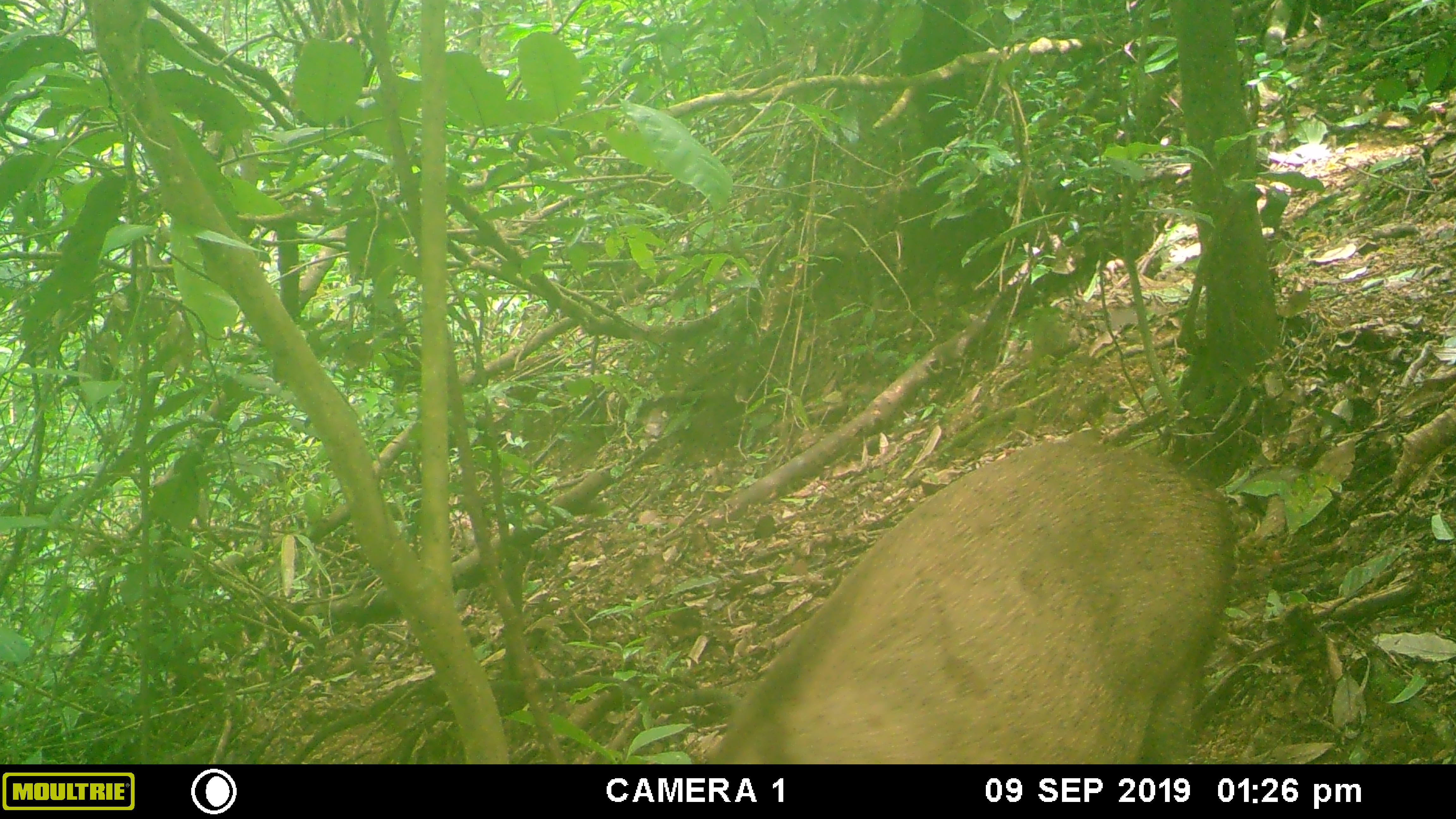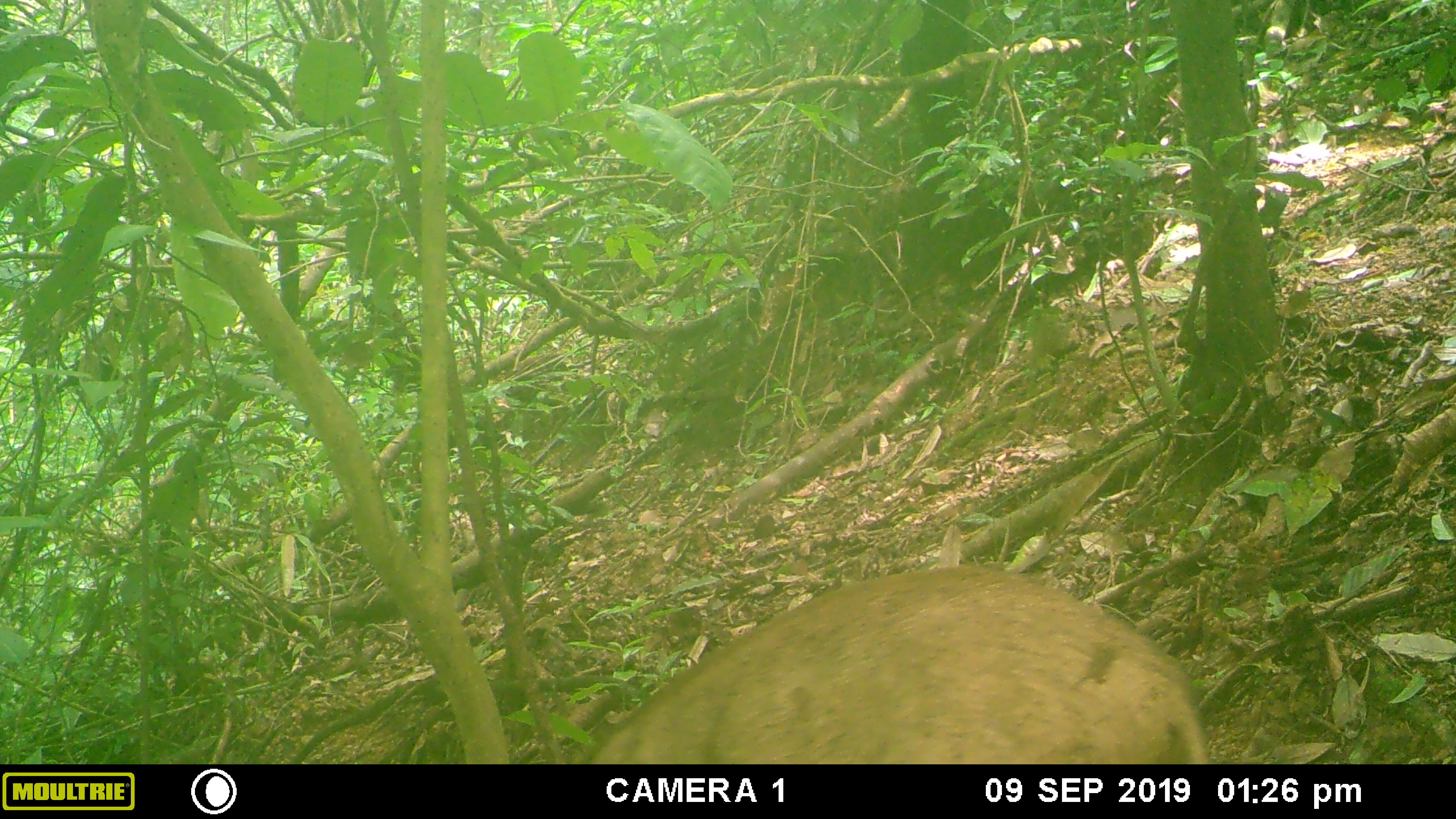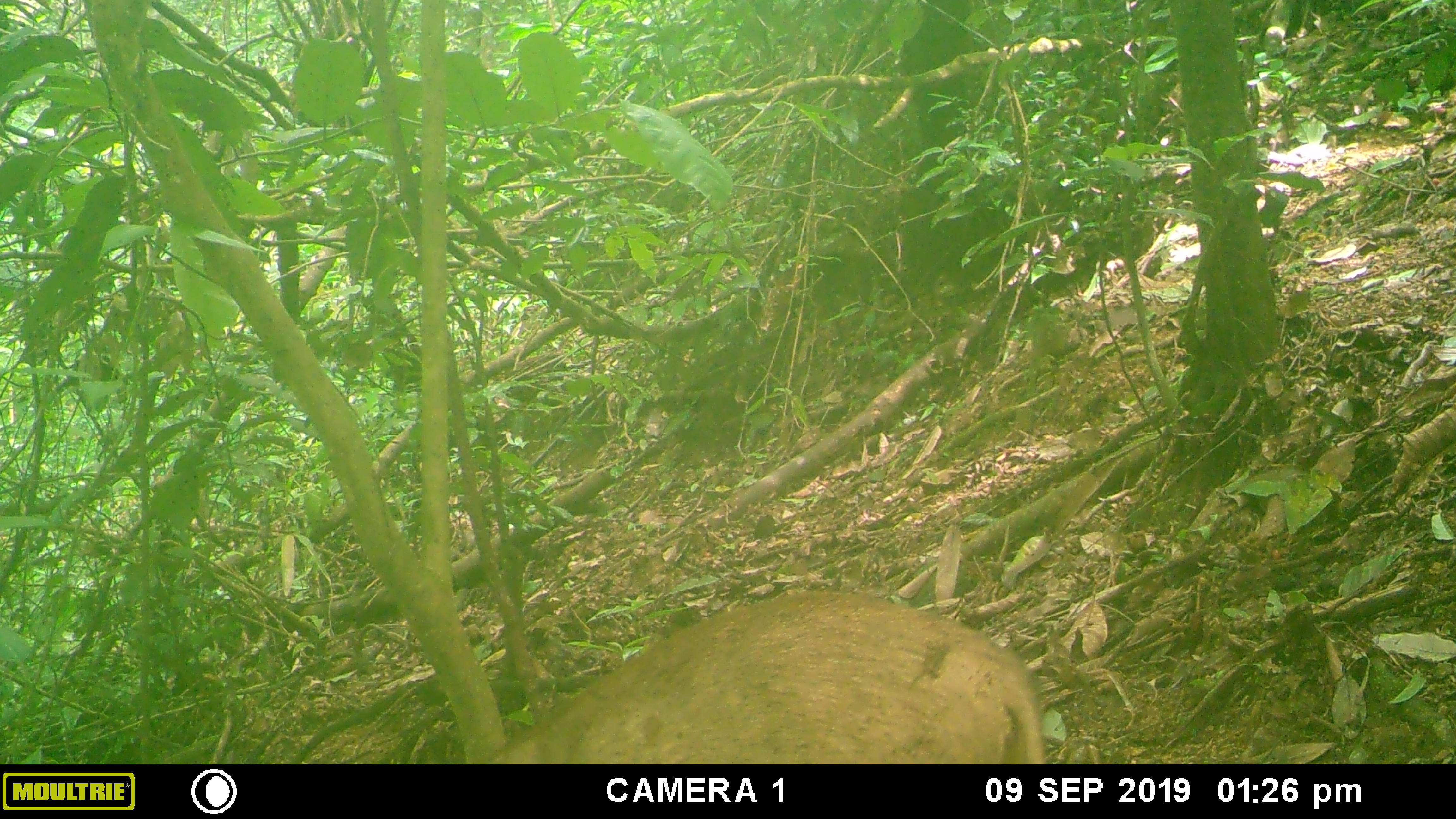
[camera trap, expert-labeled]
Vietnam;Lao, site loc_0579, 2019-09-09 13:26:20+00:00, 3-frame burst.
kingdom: Animalia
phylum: Chordata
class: Mammalia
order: Artiodactyla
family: Suidae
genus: Sus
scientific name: Sus scrofa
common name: eurasian wild pig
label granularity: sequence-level